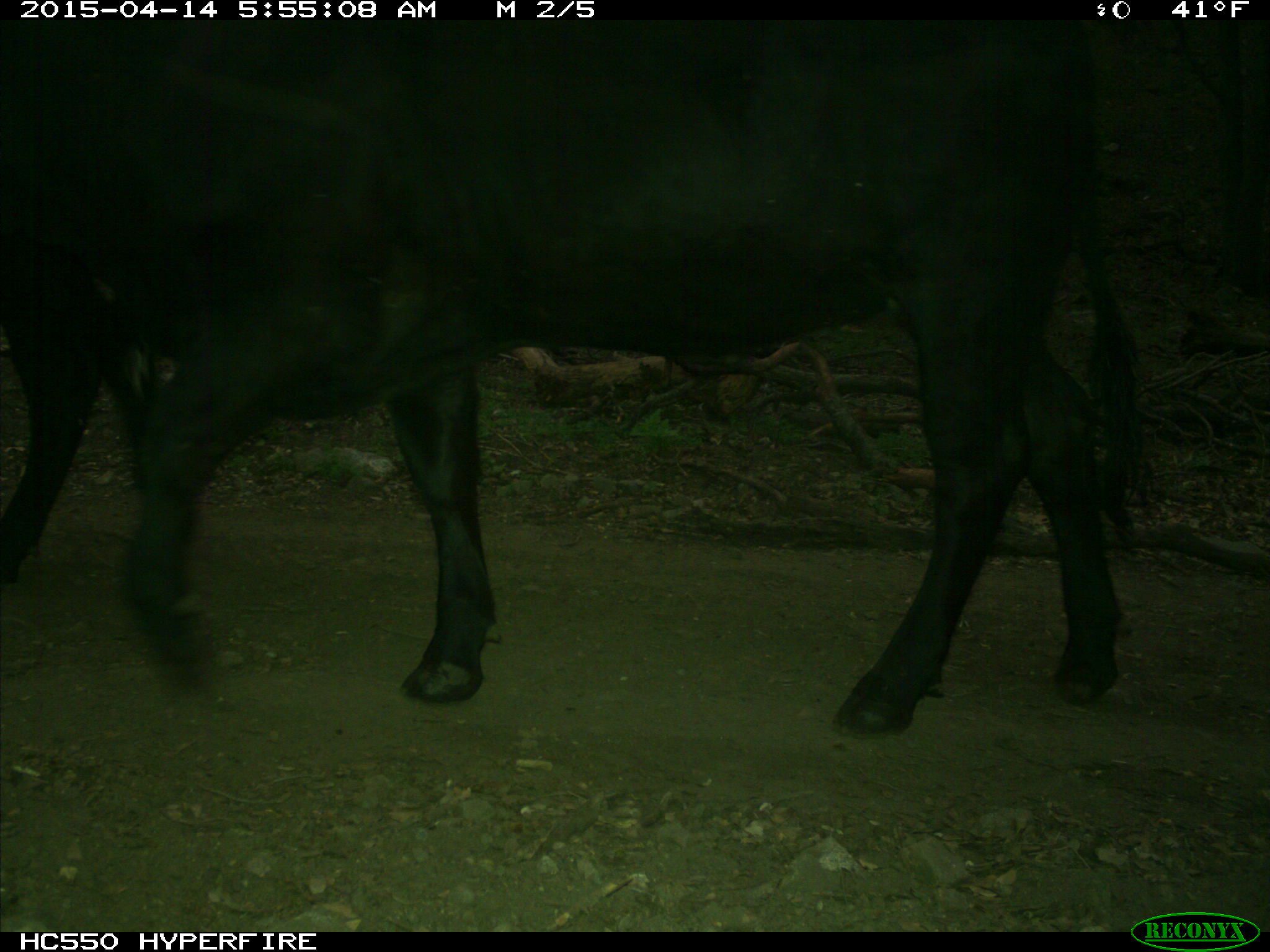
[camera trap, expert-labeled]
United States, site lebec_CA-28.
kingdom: Animalia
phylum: Chordata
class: Mammalia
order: Artiodactyla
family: Bovidae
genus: Bos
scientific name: Bos taurus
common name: domestic cow